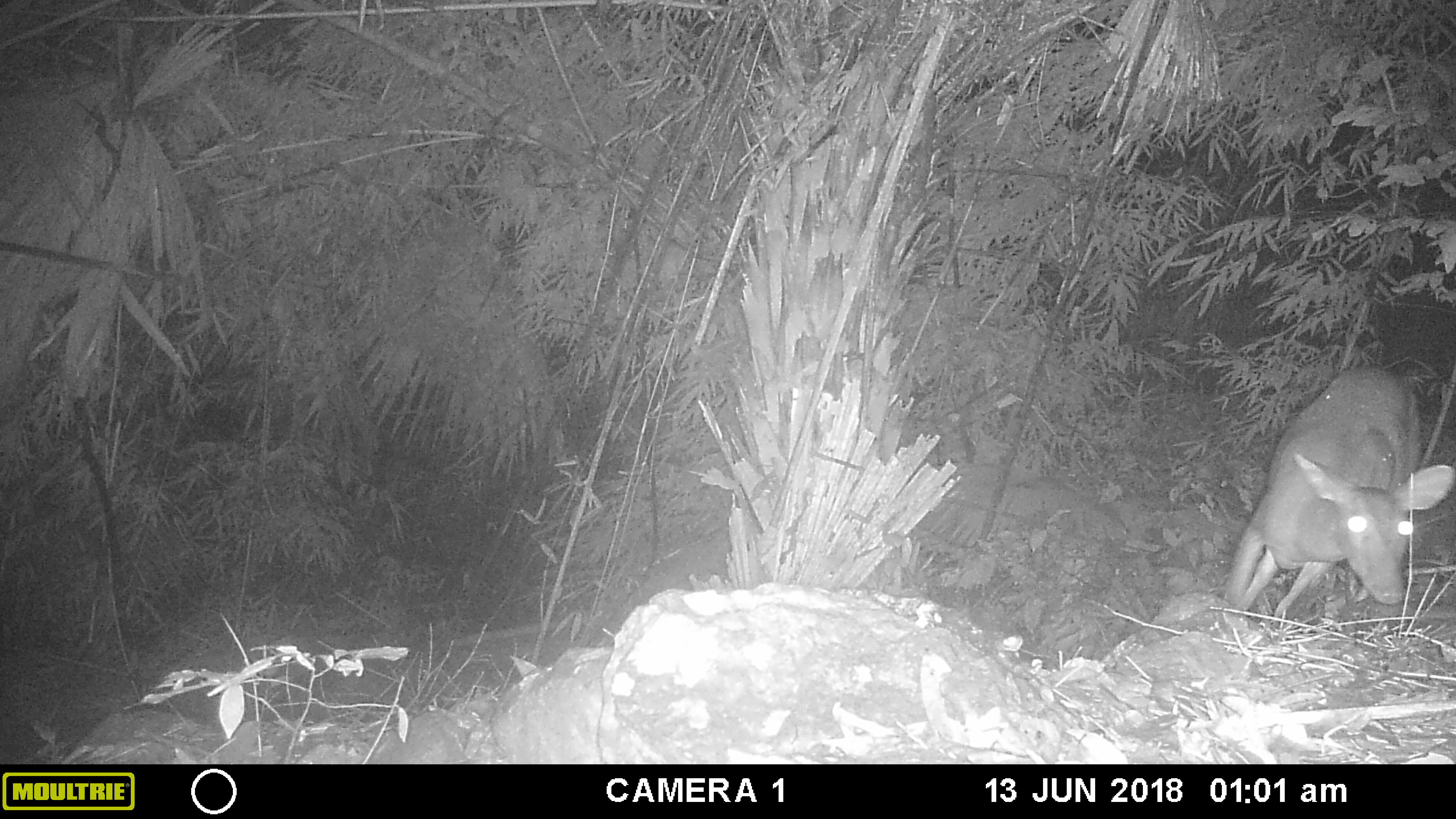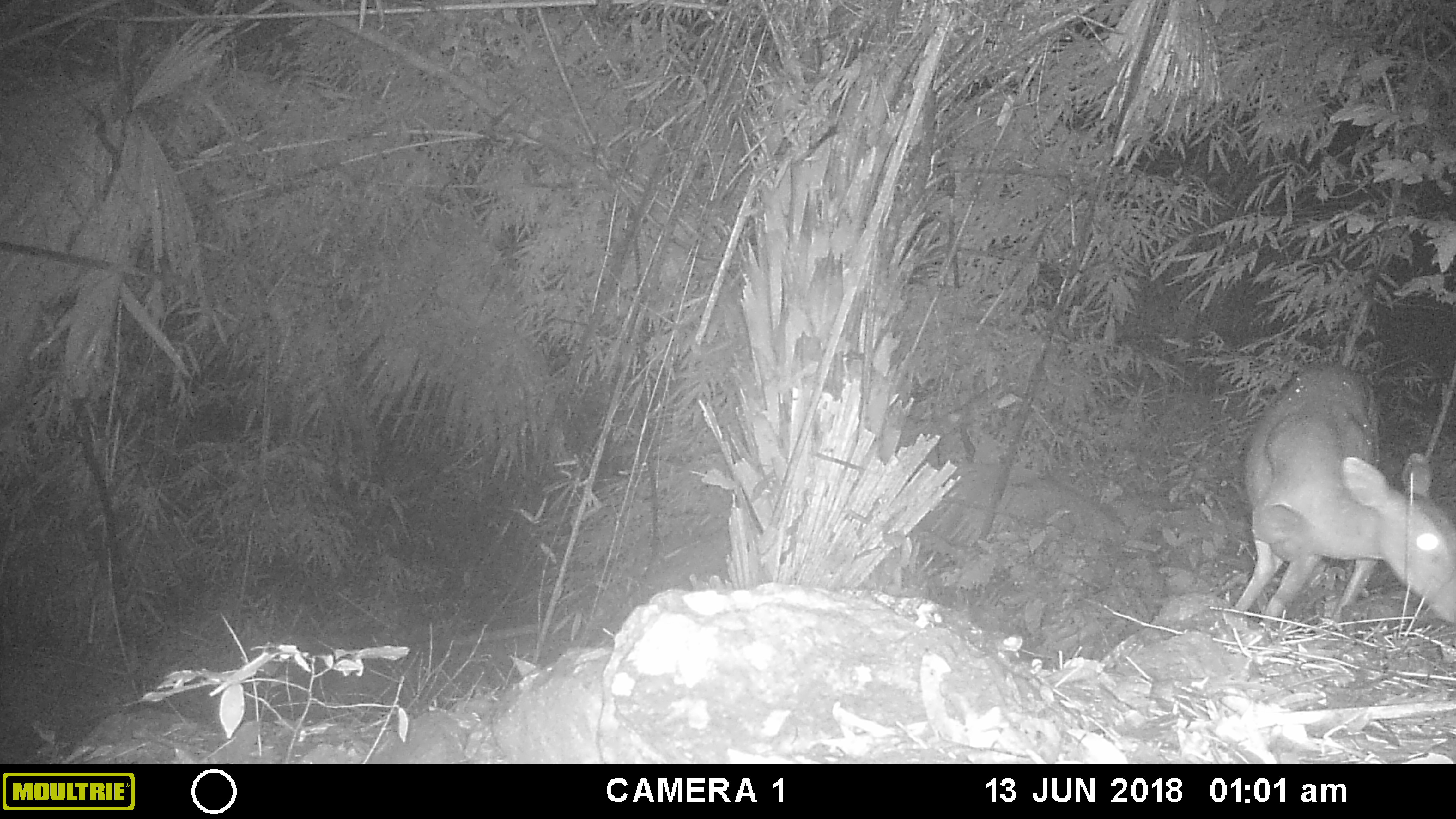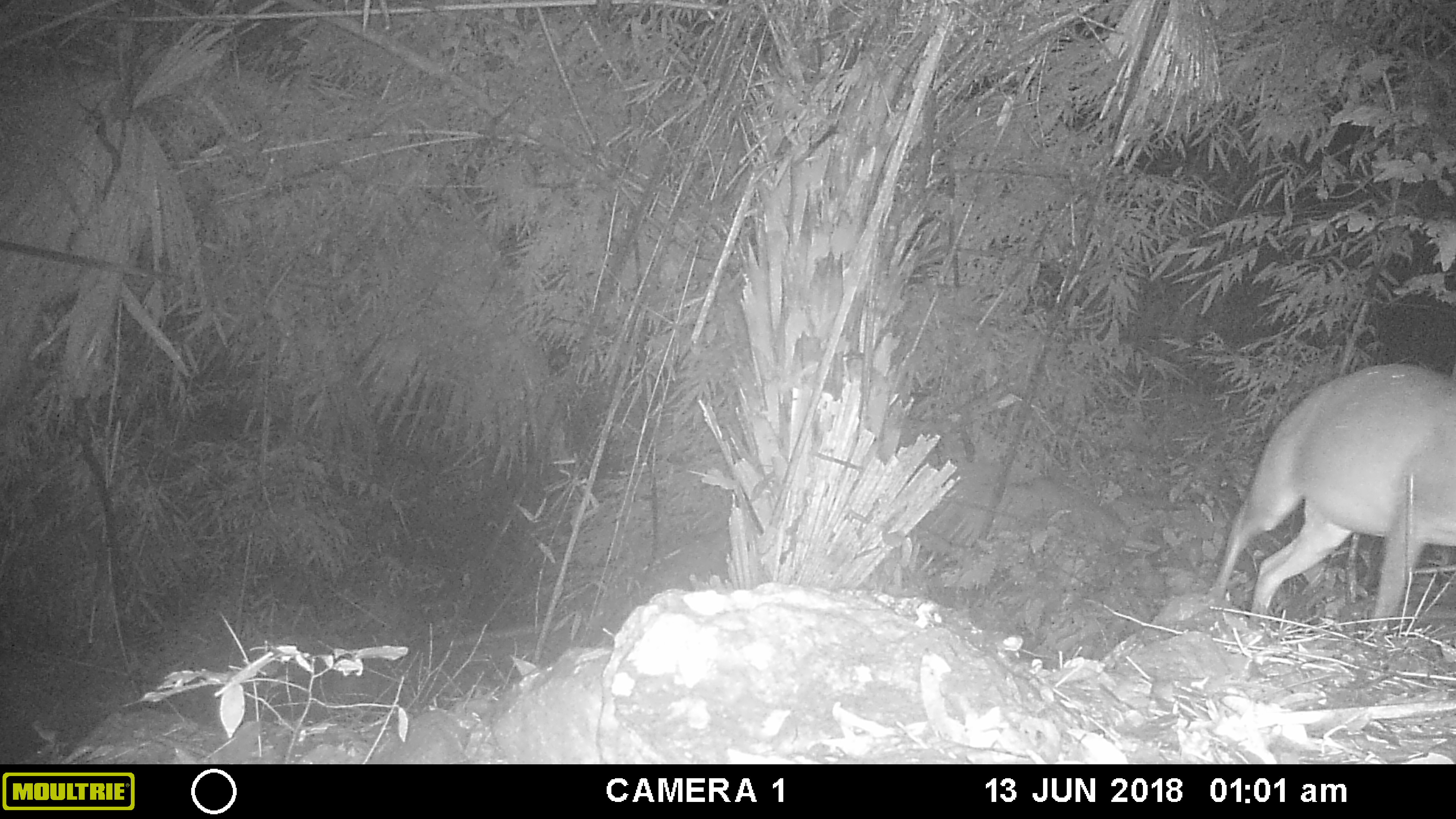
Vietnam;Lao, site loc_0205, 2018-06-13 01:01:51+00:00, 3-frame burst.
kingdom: Animalia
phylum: Chordata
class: Mammalia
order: Artiodactyla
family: Cervidae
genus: Muntiacus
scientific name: Muntiacus vuquangensis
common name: large-antlered muntjac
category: large antlered muntjac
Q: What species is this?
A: Large antlered muntjac (large-antlered muntjac) (Muntiacus vuquangensis).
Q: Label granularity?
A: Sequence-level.